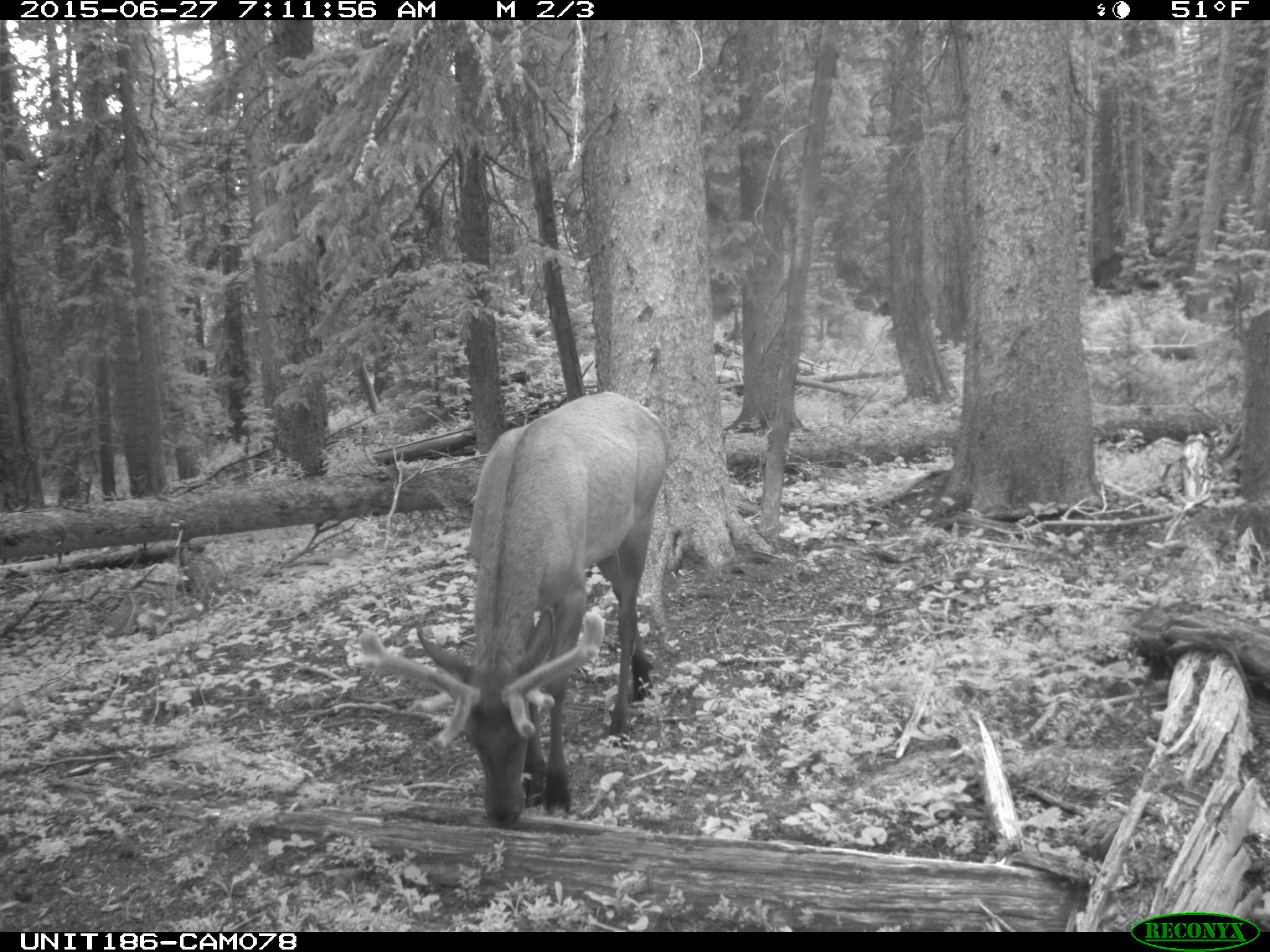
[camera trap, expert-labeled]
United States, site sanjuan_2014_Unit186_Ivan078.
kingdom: Animalia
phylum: Chordata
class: Mammalia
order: Artiodactyla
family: Cervidae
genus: Cervus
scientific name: Cervus elaphus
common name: red deer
Cervus elaphus (red deer).